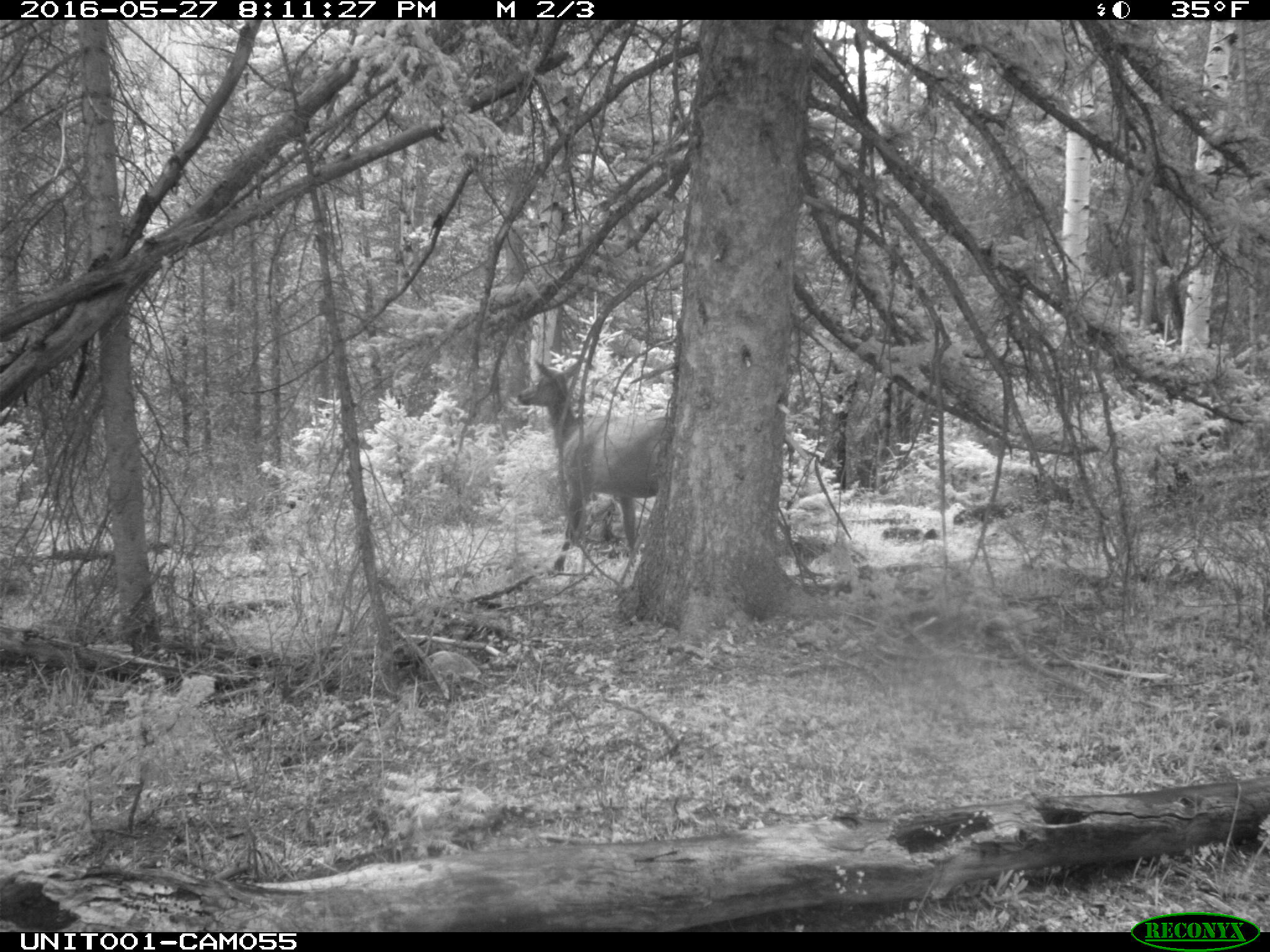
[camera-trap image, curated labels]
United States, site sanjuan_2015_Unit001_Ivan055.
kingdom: Animalia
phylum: Chordata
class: Mammalia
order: Artiodactyla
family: Cervidae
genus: Cervus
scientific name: Cervus elaphus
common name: red deer